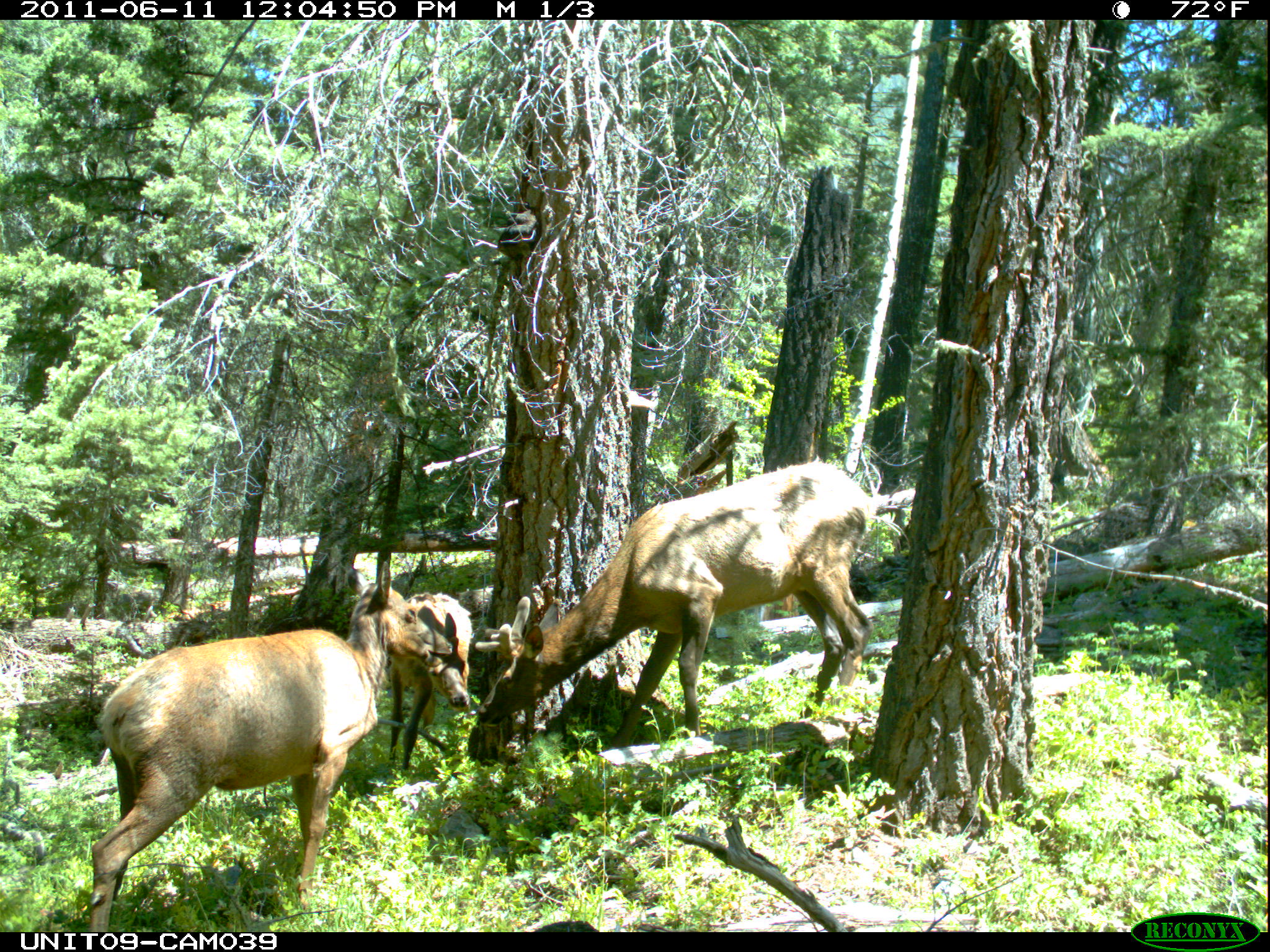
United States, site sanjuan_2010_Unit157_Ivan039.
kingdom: Animalia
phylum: Chordata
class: Mammalia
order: Artiodactyla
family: Cervidae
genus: Cervus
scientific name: Cervus elaphus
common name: red deer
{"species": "Cervus elaphus (red deer)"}